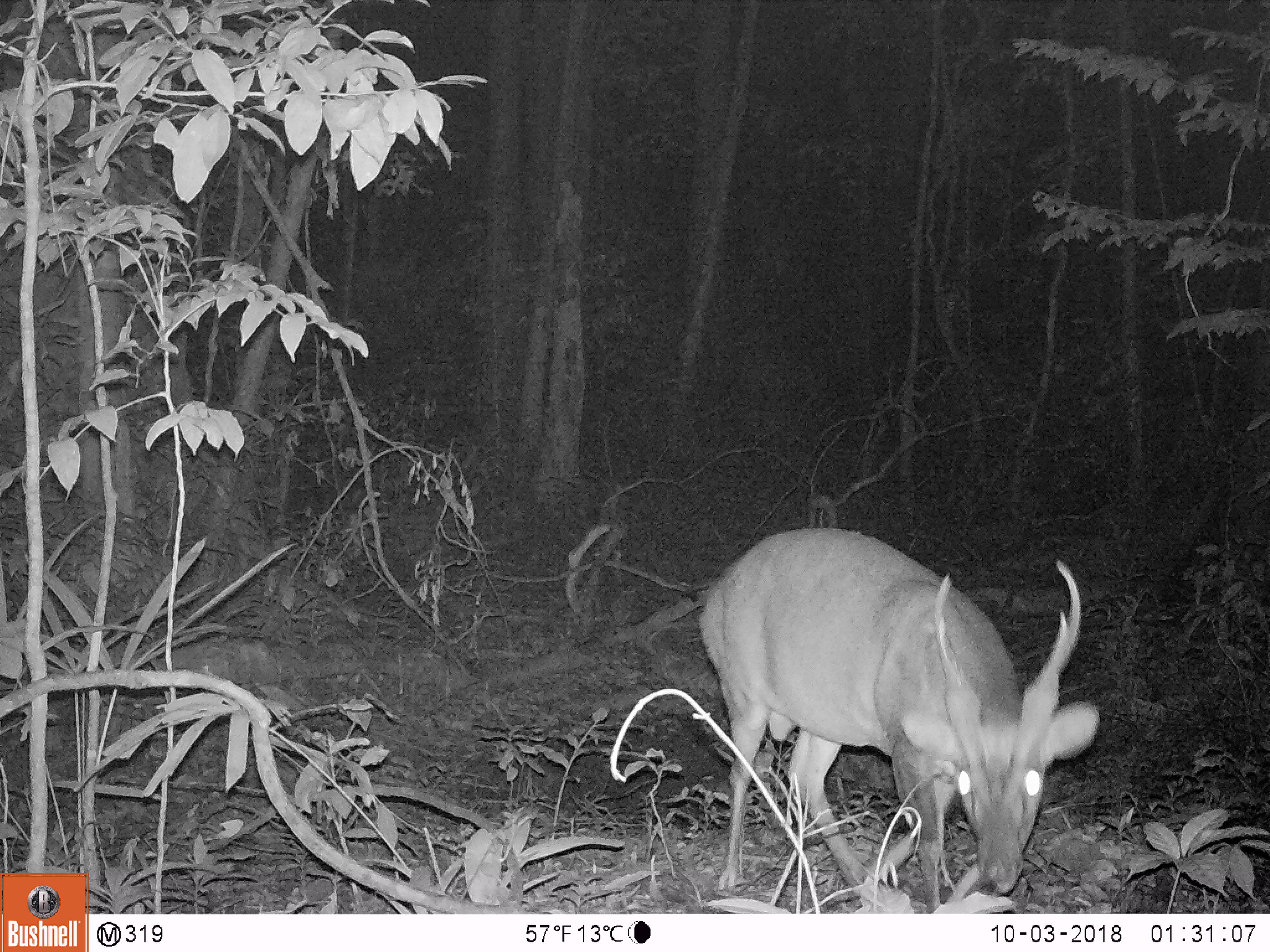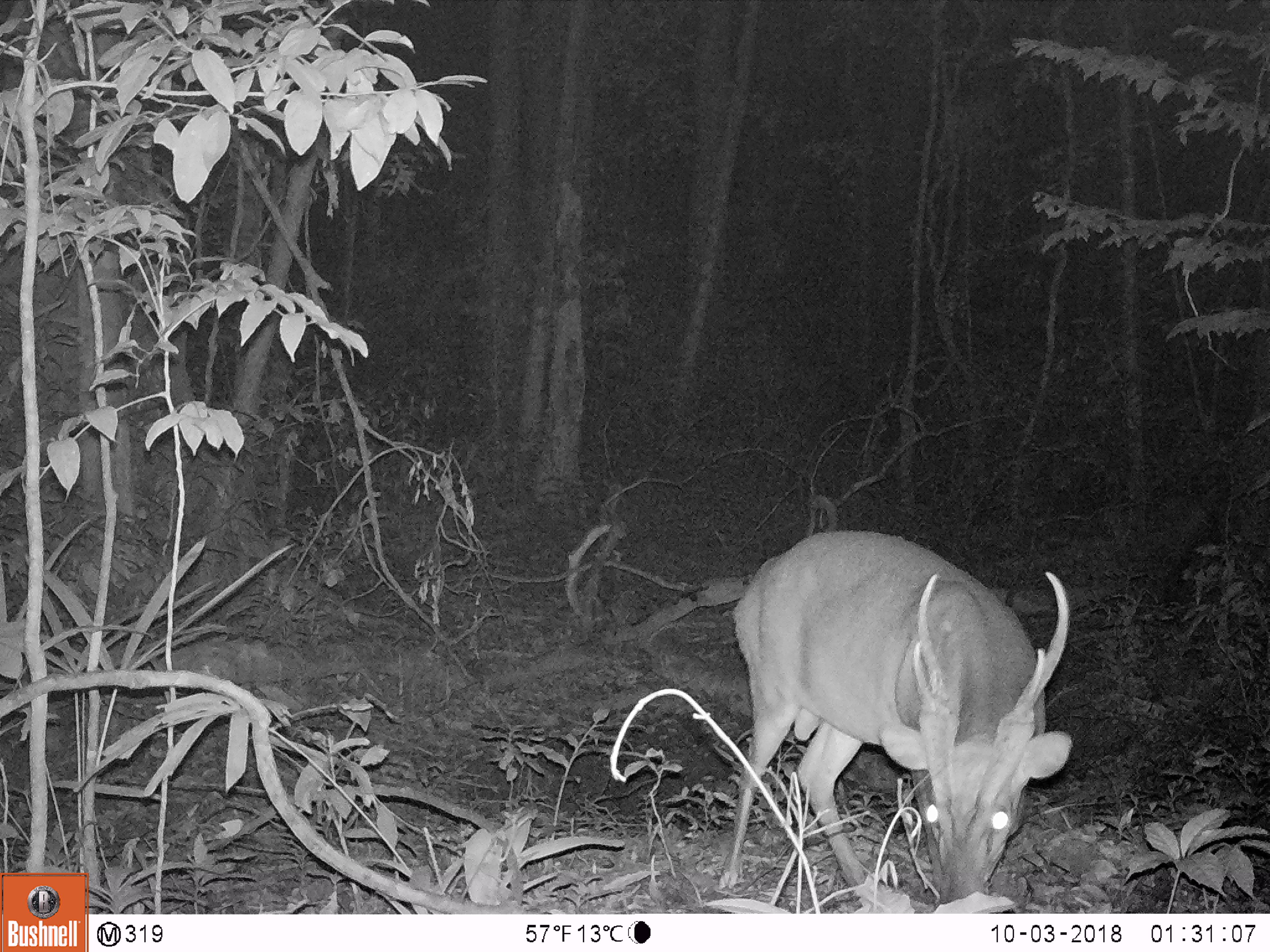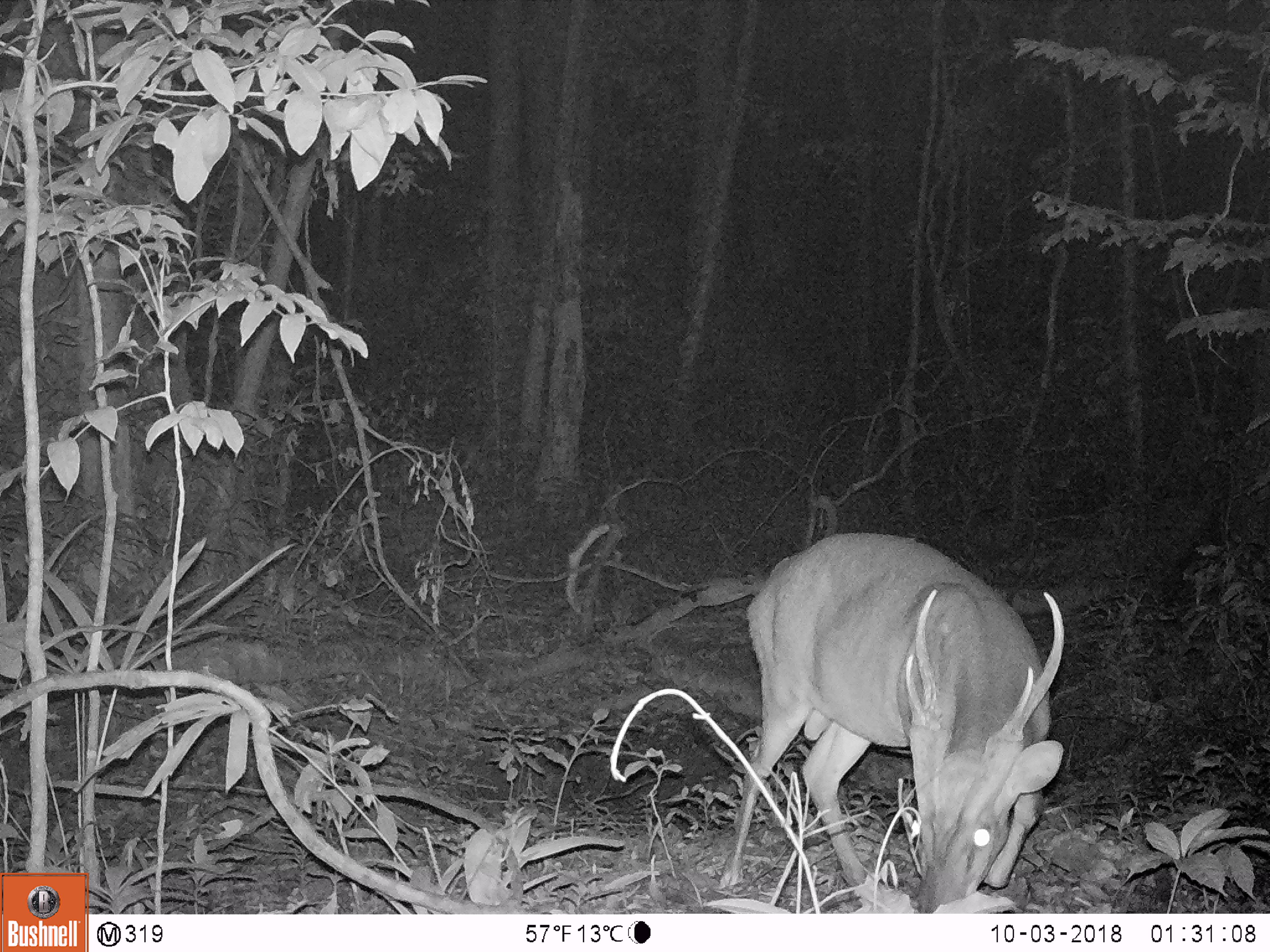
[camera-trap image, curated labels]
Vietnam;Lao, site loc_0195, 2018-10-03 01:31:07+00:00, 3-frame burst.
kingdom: Animalia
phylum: Chordata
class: Mammalia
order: Artiodactyla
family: Cervidae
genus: Muntiacus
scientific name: Muntiacus vuquangensis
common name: large-antlered muntjac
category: large antlered muntjac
Large antlered muntjac (large-antlered muntjac) (Muntiacus vuquangensis). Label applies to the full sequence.